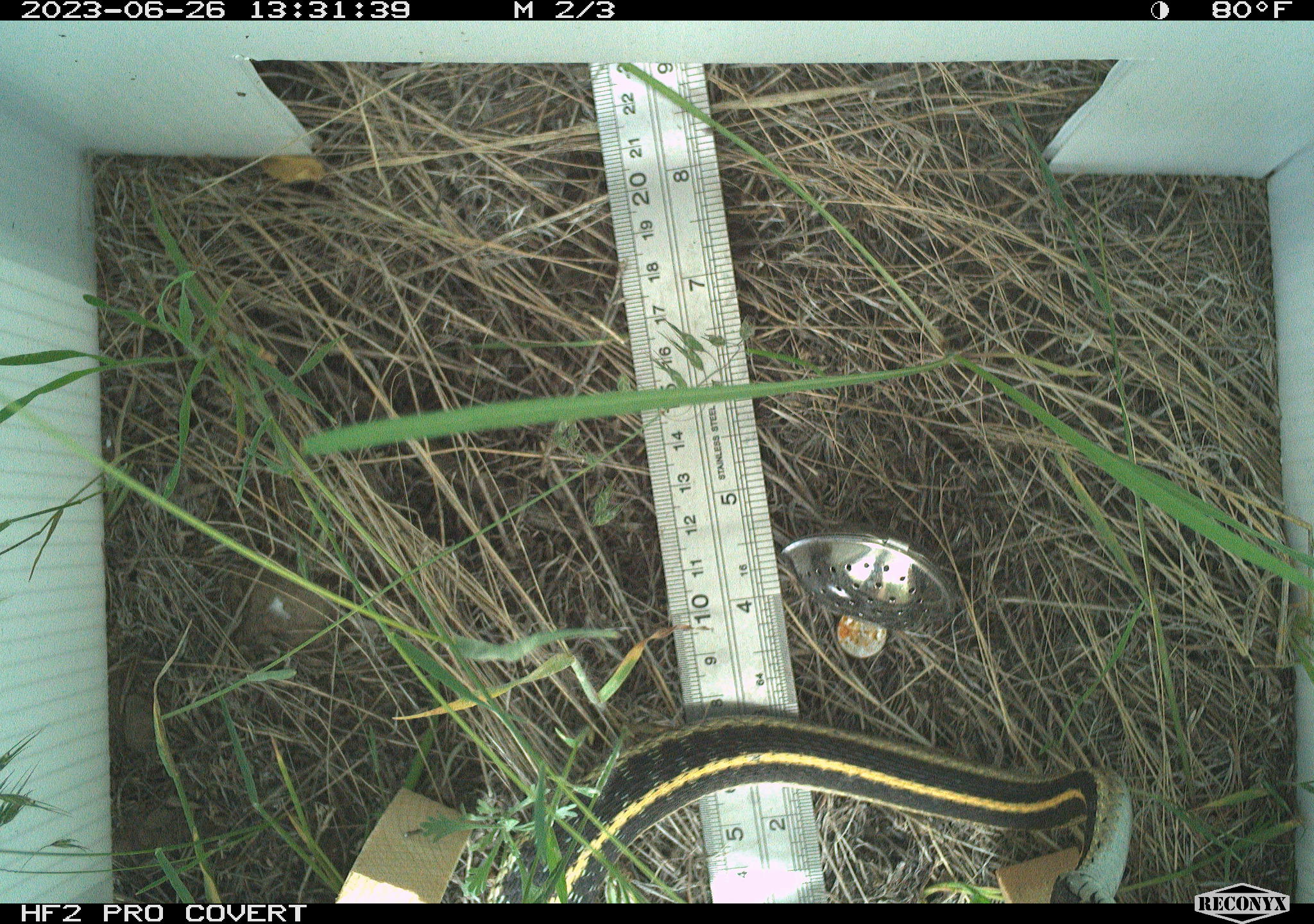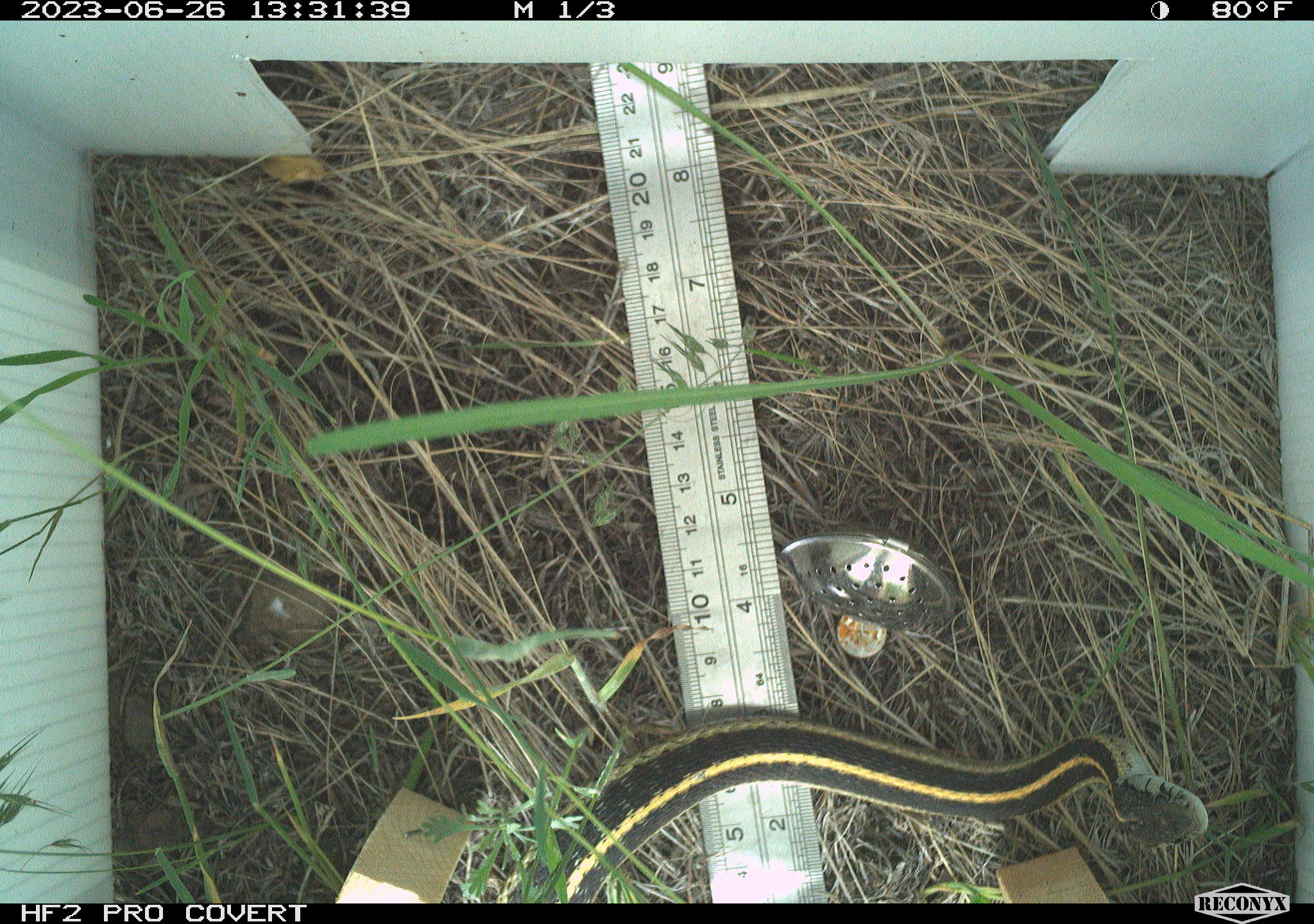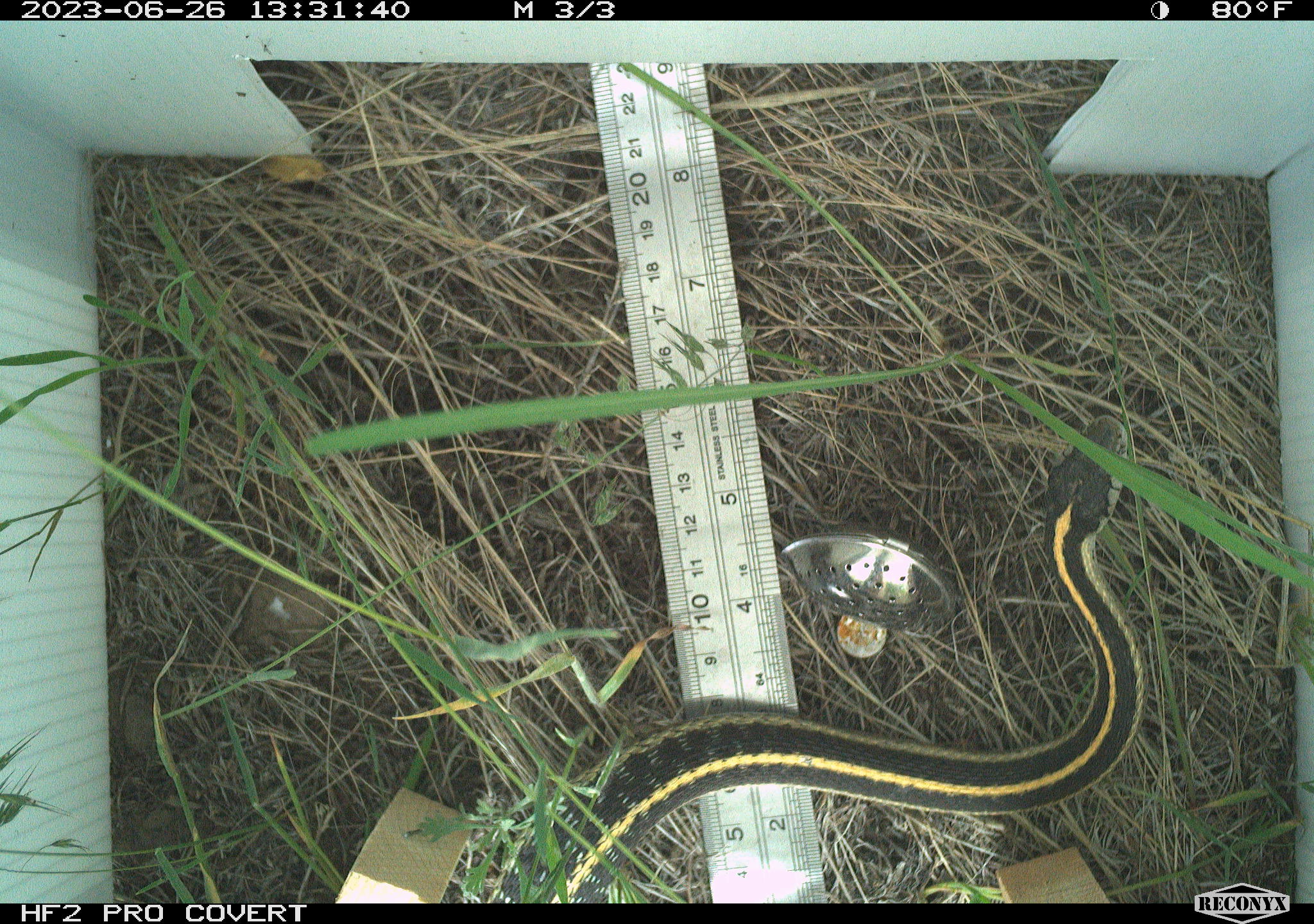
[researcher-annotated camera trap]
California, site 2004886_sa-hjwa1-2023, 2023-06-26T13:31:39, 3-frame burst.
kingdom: Animalia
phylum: Chordata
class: Reptilia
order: Squamata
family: Colubridae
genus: Thamnophis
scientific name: Thamnophis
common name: american gartersnakes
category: thamnophis species